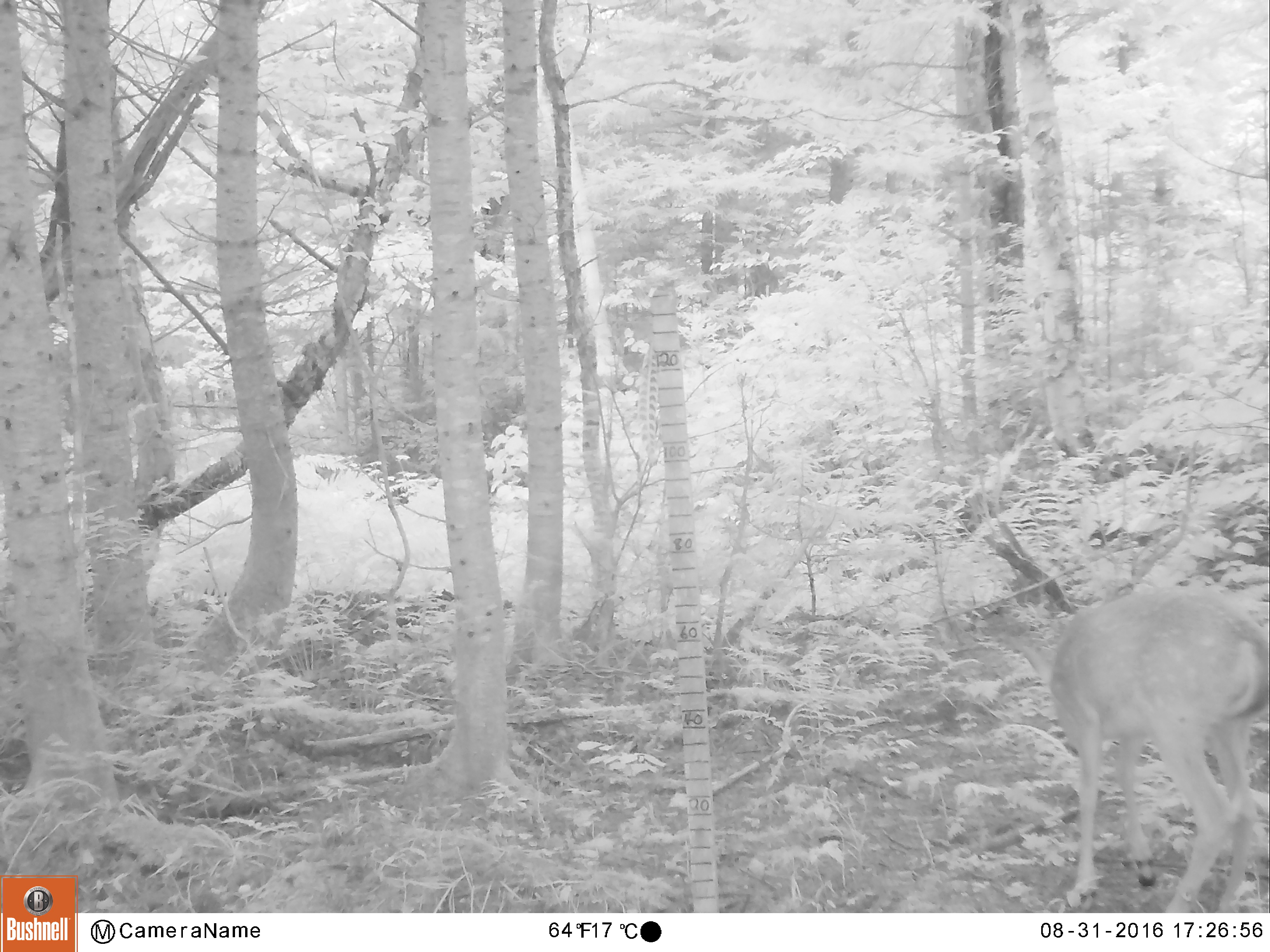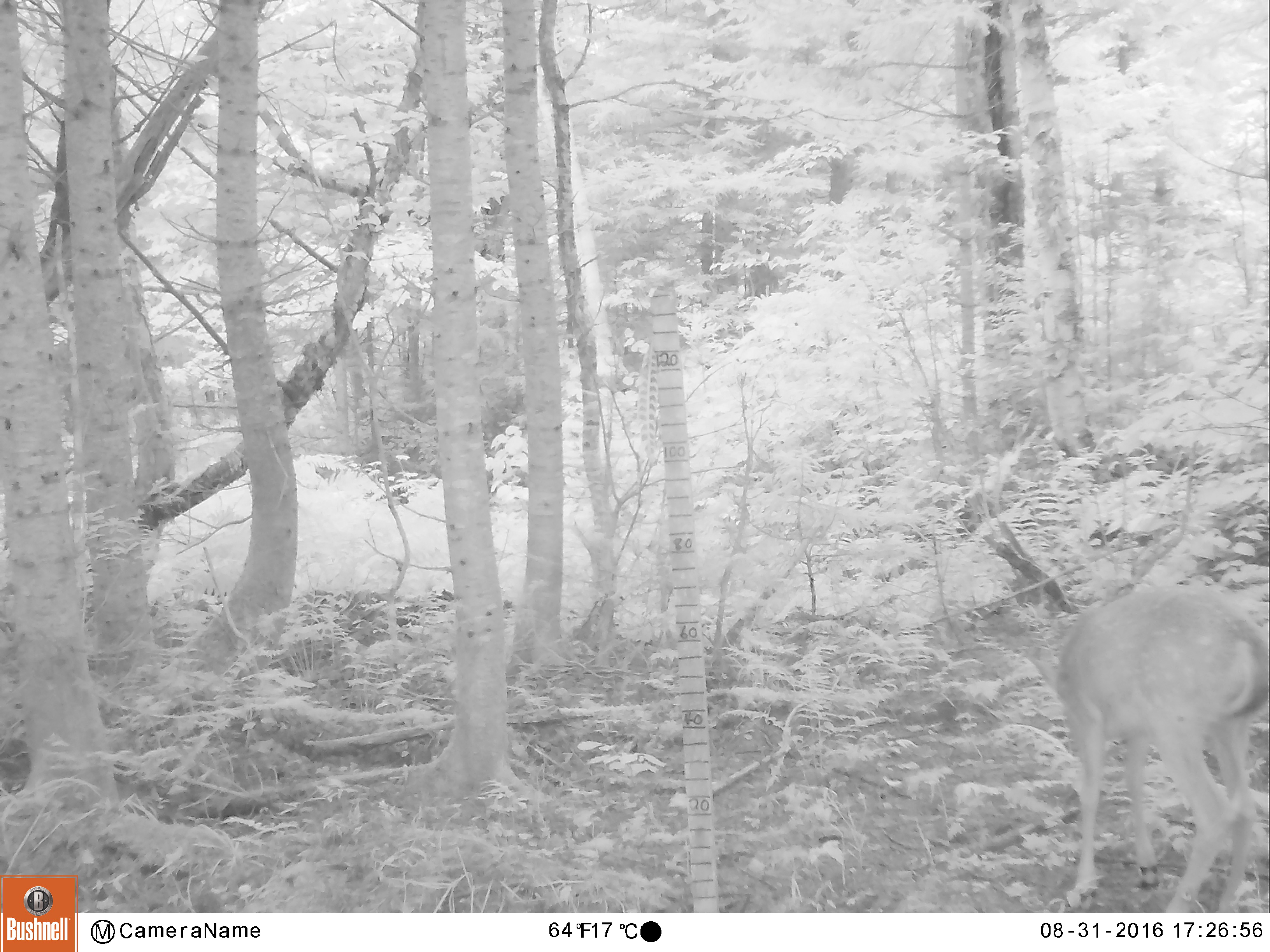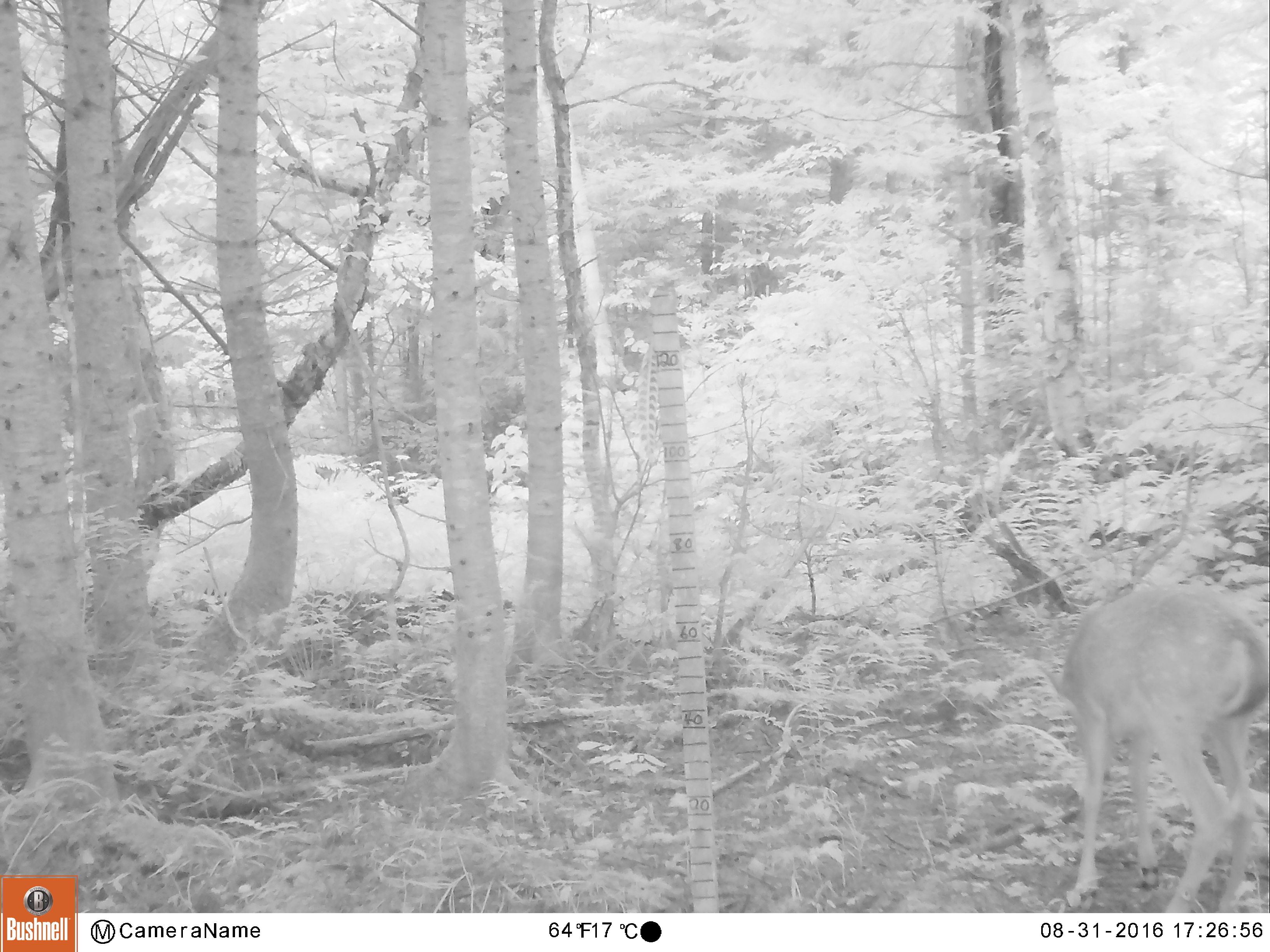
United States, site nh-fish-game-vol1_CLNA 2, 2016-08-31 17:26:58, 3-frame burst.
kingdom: Animalia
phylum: Chordata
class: Mammalia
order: Artiodactyla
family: Cervidae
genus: Odocoileus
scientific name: Odocoileus virginianus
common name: white-tailed deer